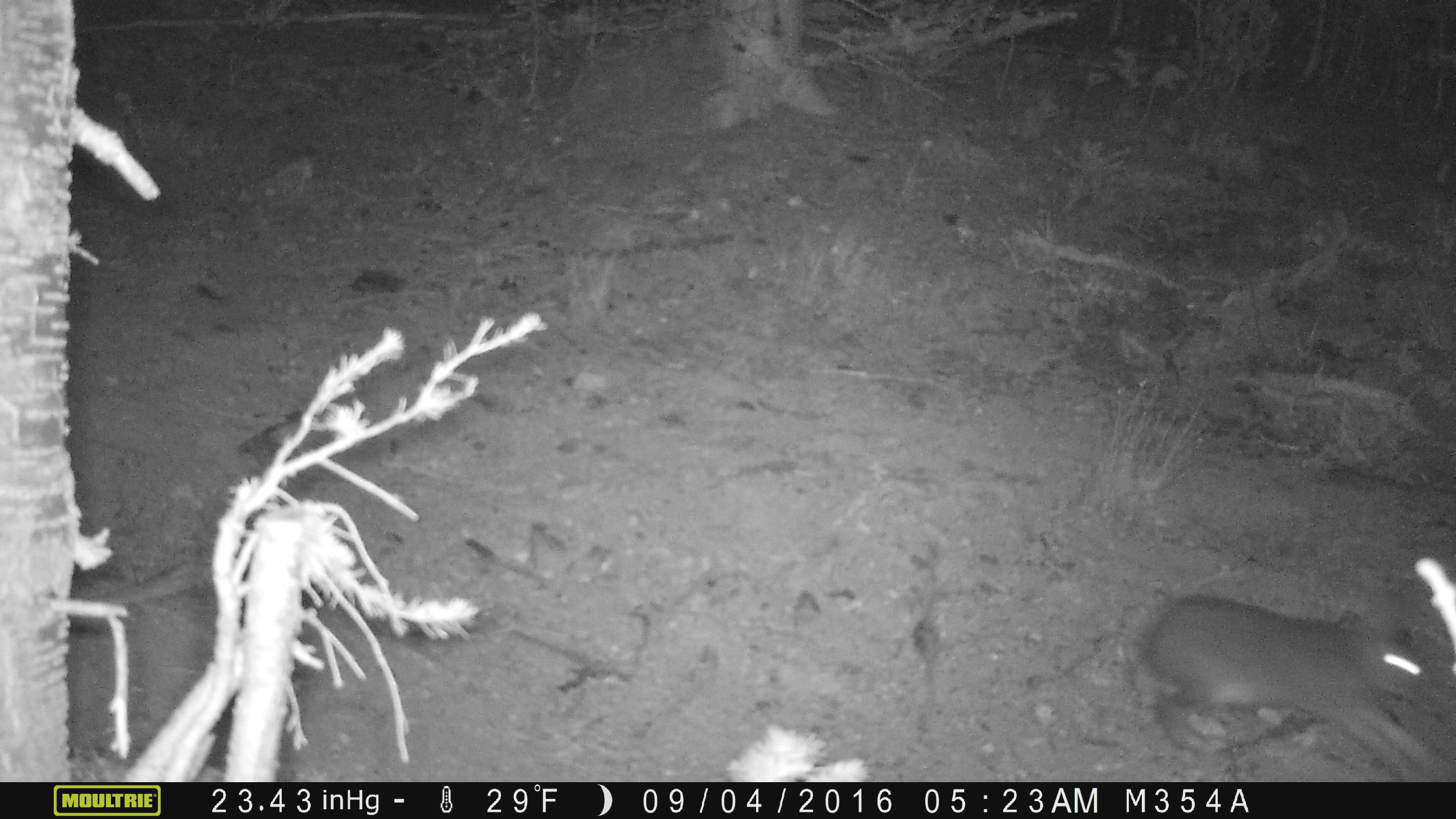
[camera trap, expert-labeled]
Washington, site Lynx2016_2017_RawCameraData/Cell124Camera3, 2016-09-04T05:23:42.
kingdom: Animalia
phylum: Chordata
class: Mammalia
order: Lagomorpha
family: Leporidae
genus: Lepus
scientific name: Lepus americanus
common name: snowshoe hare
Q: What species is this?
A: Lepus americanus (snowshoe hare).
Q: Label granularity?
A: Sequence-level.